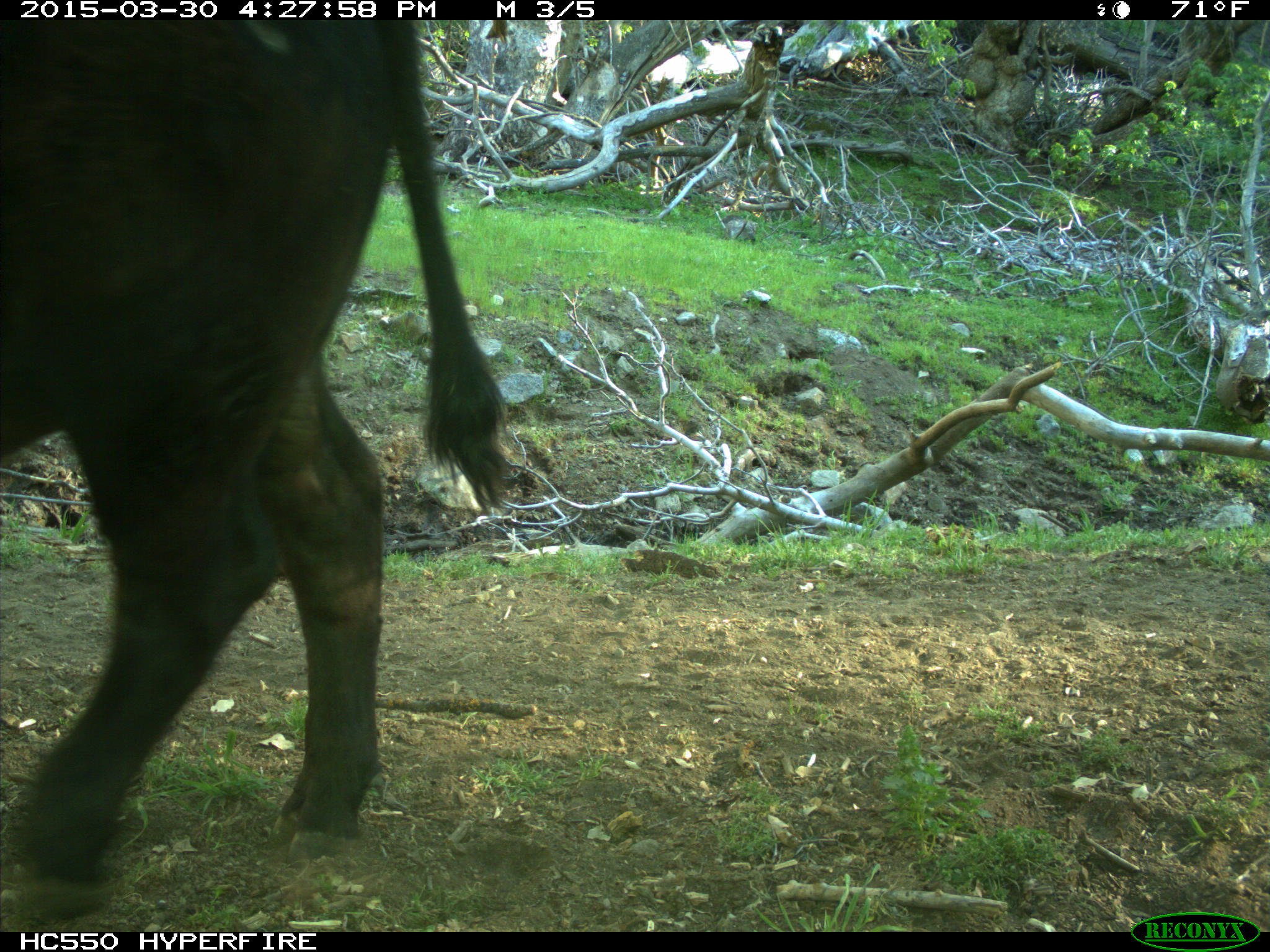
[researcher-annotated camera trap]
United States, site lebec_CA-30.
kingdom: Animalia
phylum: Chordata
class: Mammalia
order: Artiodactyla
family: Bovidae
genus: Bos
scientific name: Bos taurus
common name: domestic cow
Bos taurus (domestic cow).